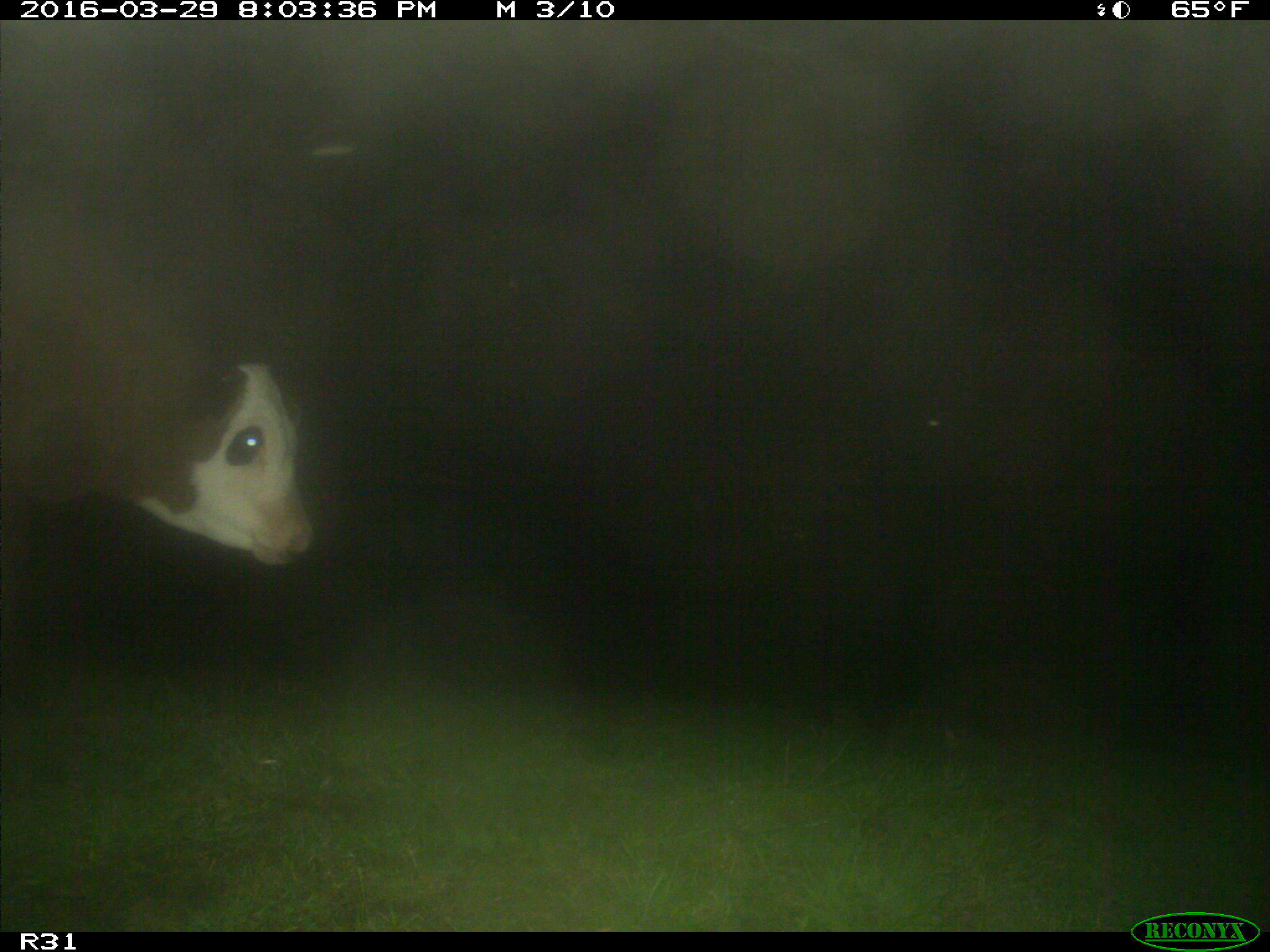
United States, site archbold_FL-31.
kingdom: Animalia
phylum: Chordata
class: Mammalia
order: Artiodactyla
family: Bovidae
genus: Bos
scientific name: Bos taurus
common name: domestic cow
Bos taurus (domestic cow).